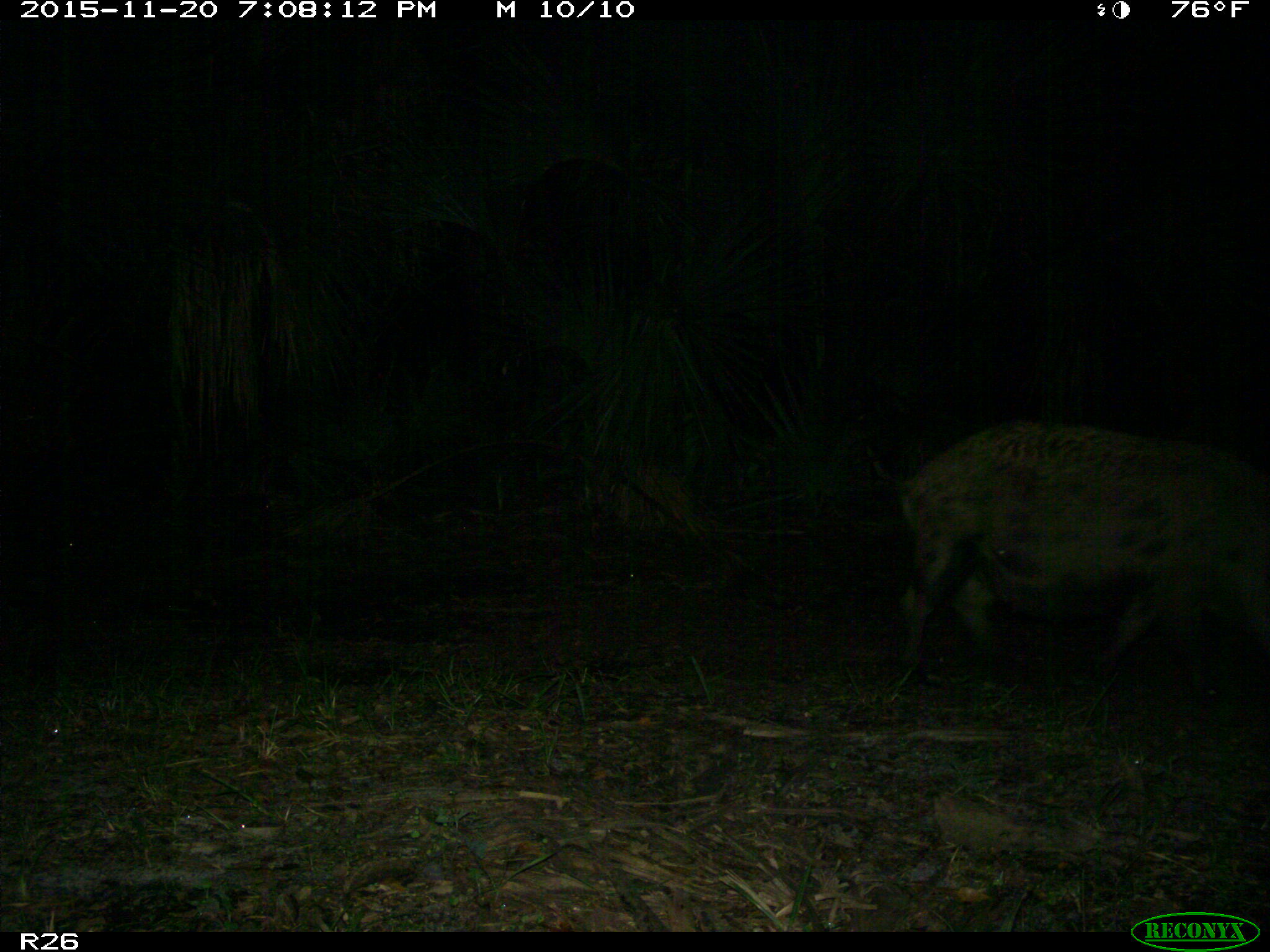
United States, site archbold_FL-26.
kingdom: Animalia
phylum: Chordata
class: Mammalia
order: Artiodactyla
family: Suidae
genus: Sus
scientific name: Sus scrofa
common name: wild boar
Sus scrofa (wild boar).